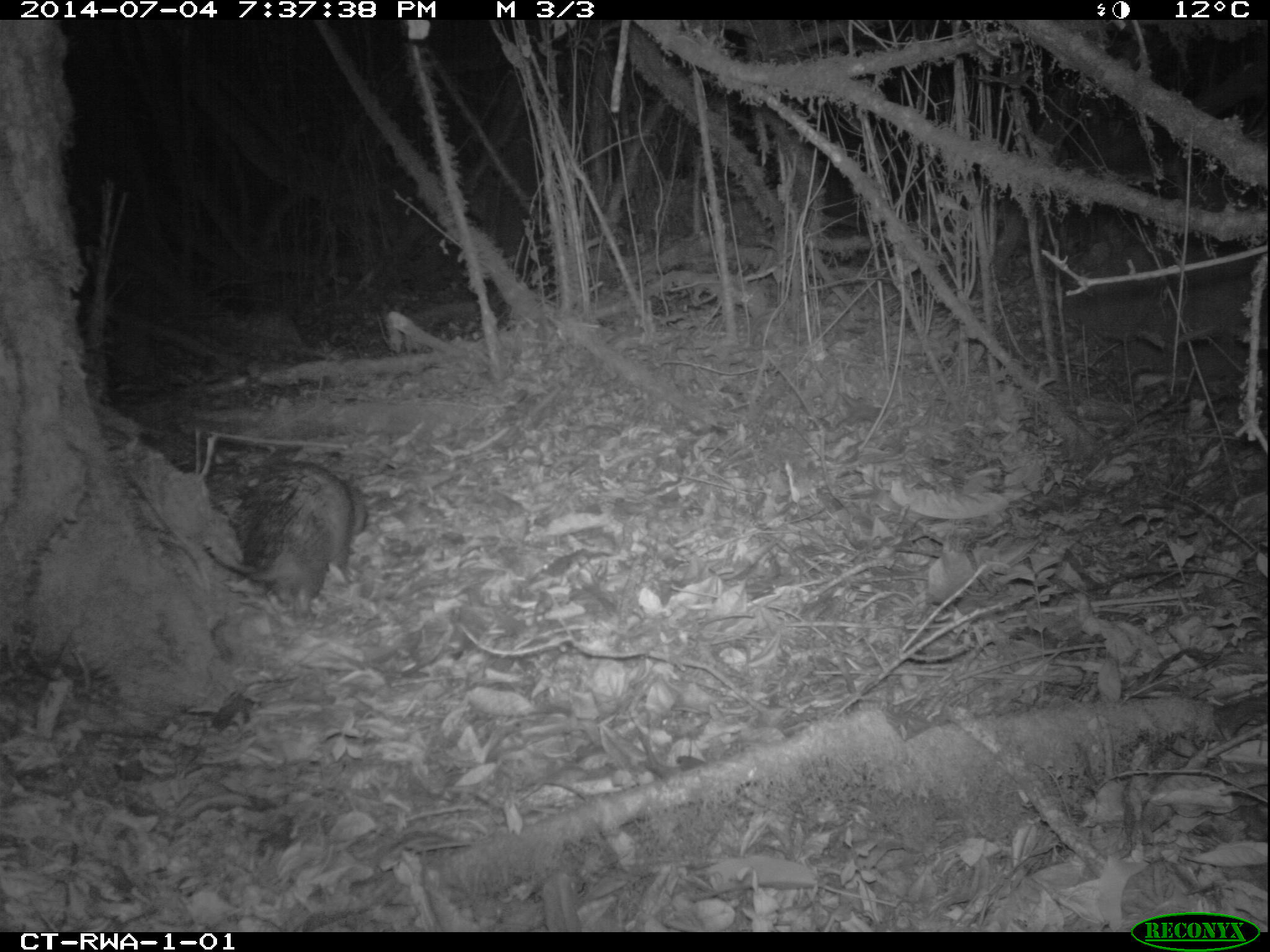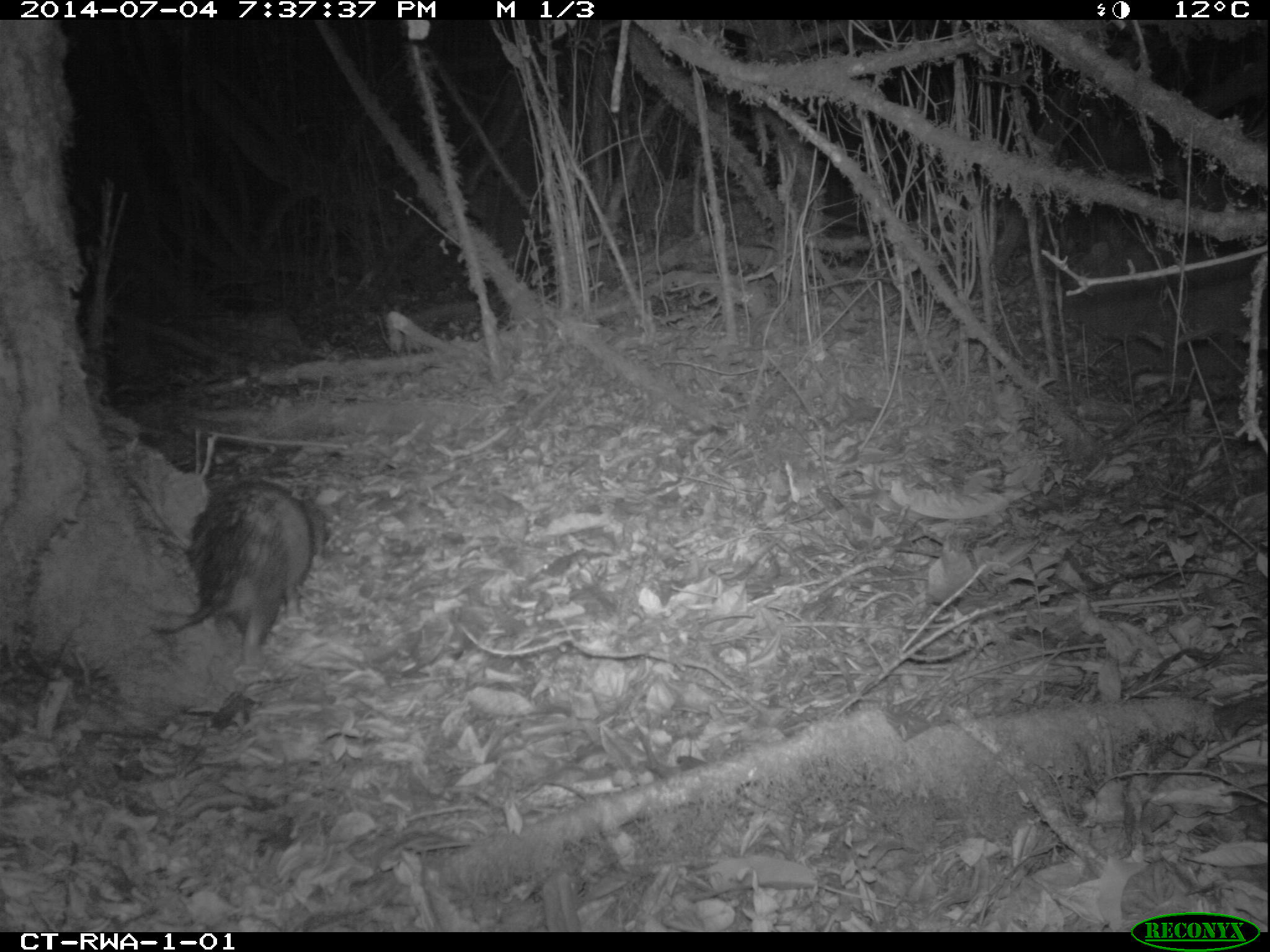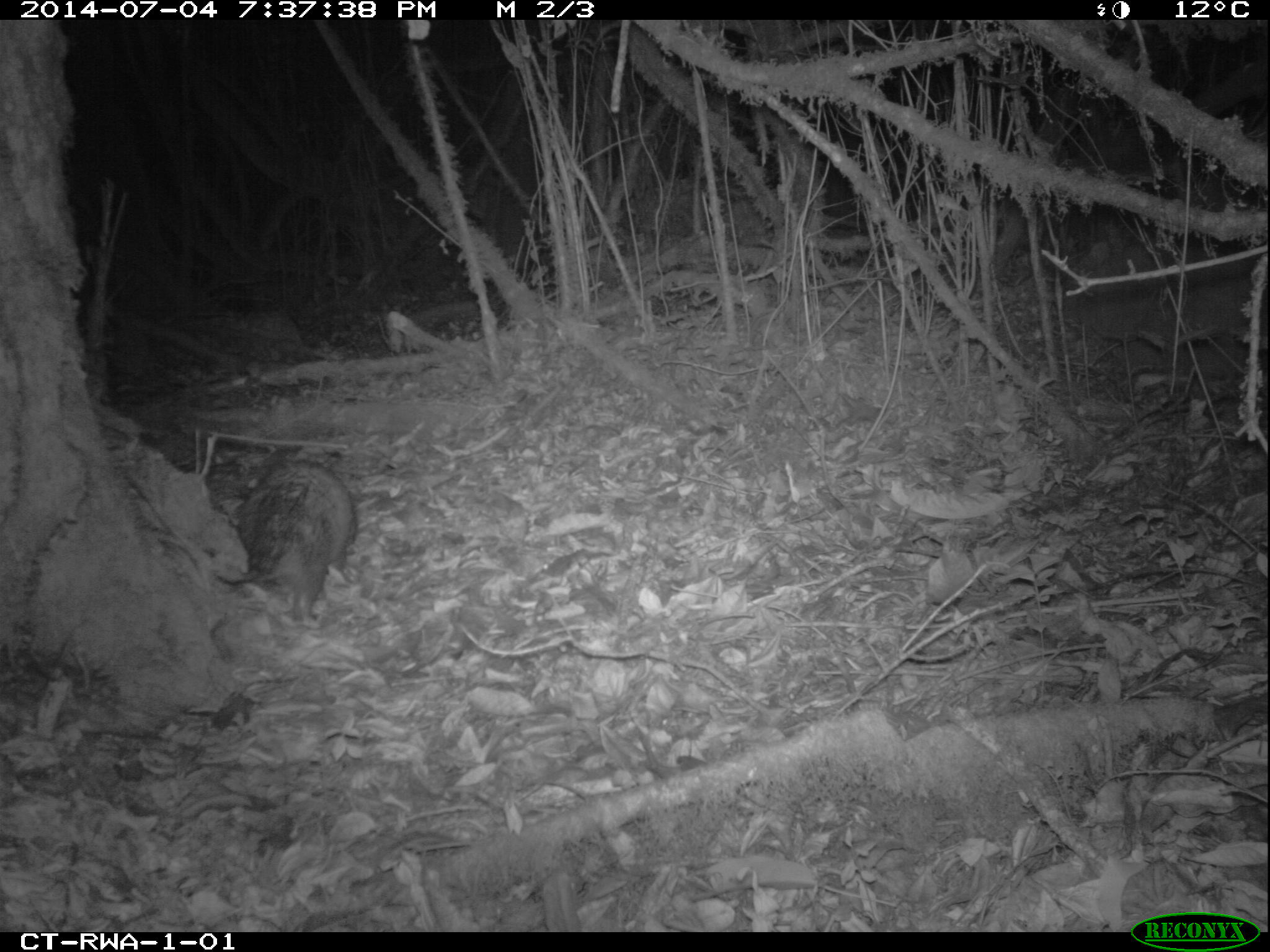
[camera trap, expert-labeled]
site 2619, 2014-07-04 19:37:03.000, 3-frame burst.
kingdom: Animalia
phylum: Chordata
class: Mammalia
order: Rodentia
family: Hystricidae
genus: Atherurus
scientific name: Atherurus africanus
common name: african brush-tailed porcupine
Atherurus africanus (african brush-tailed porcupine), count 1.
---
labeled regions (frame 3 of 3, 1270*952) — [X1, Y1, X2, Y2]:
atherurus africanus: [213, 460, 354, 618]